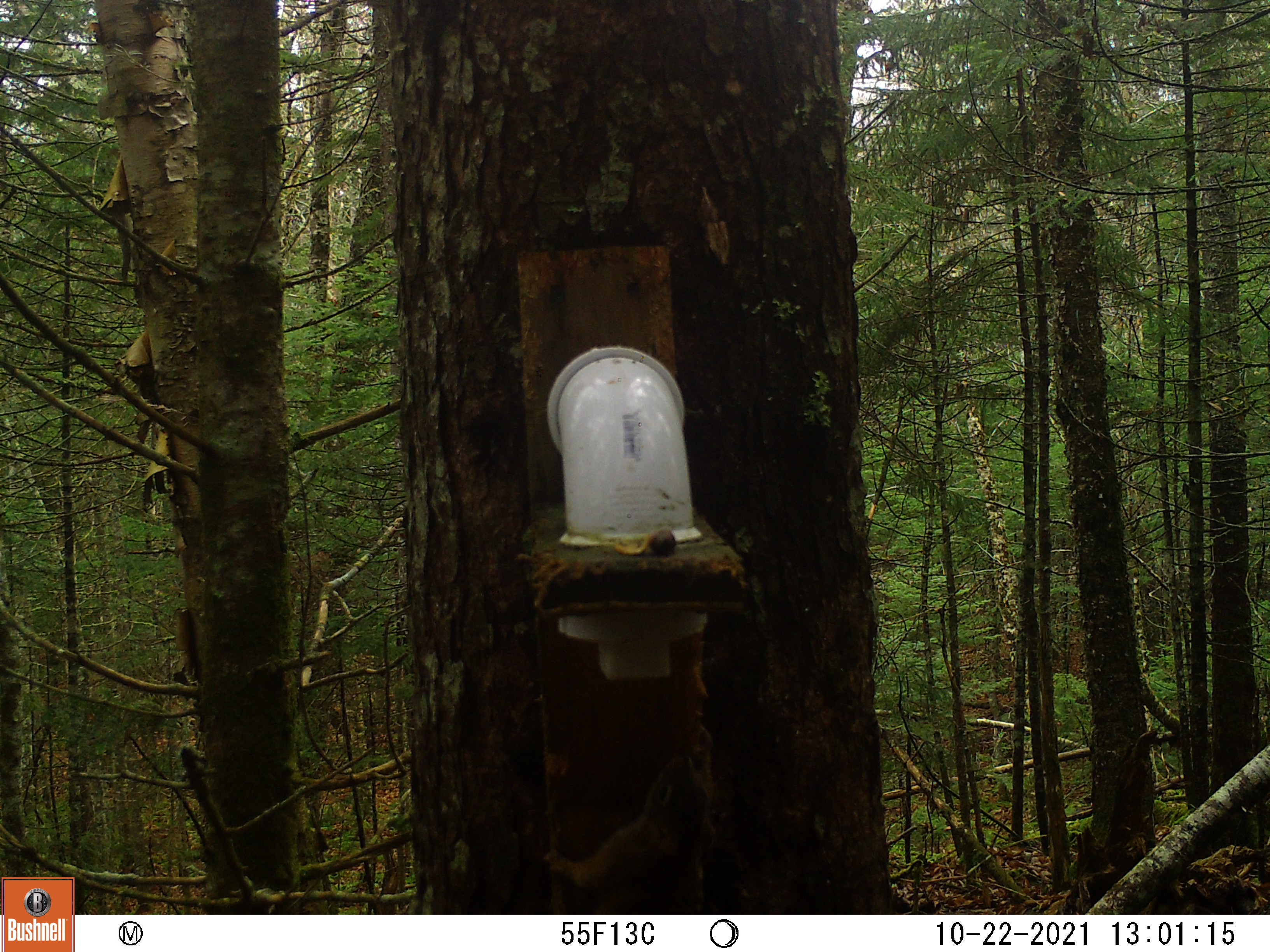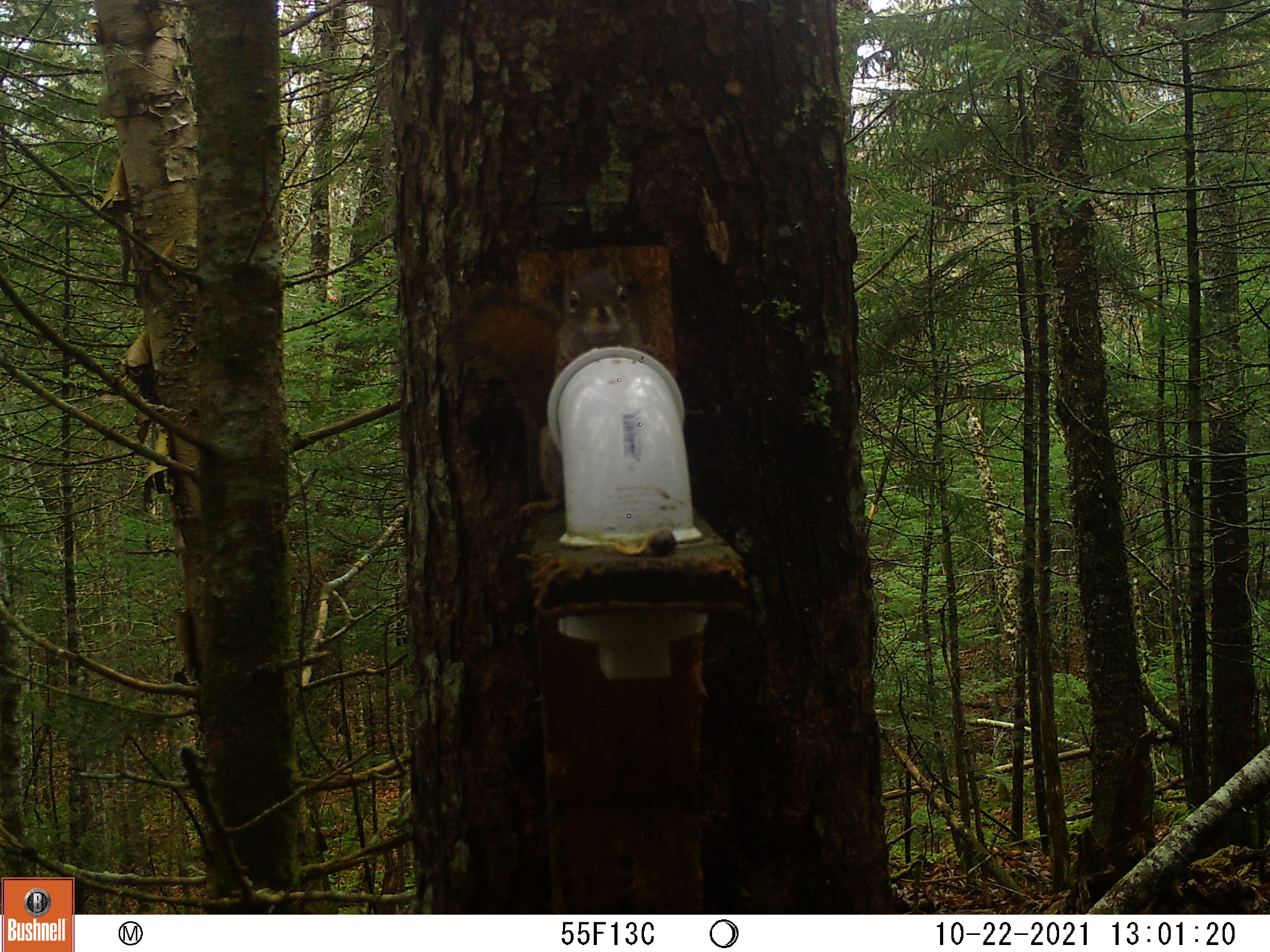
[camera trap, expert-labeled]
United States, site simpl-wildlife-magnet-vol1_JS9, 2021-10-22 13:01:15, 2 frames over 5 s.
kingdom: Animalia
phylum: Chordata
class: Mammalia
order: Rodentia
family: Sciuridae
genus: Tamiasciurus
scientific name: Tamiasciurus hudsonicus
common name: red squirrel